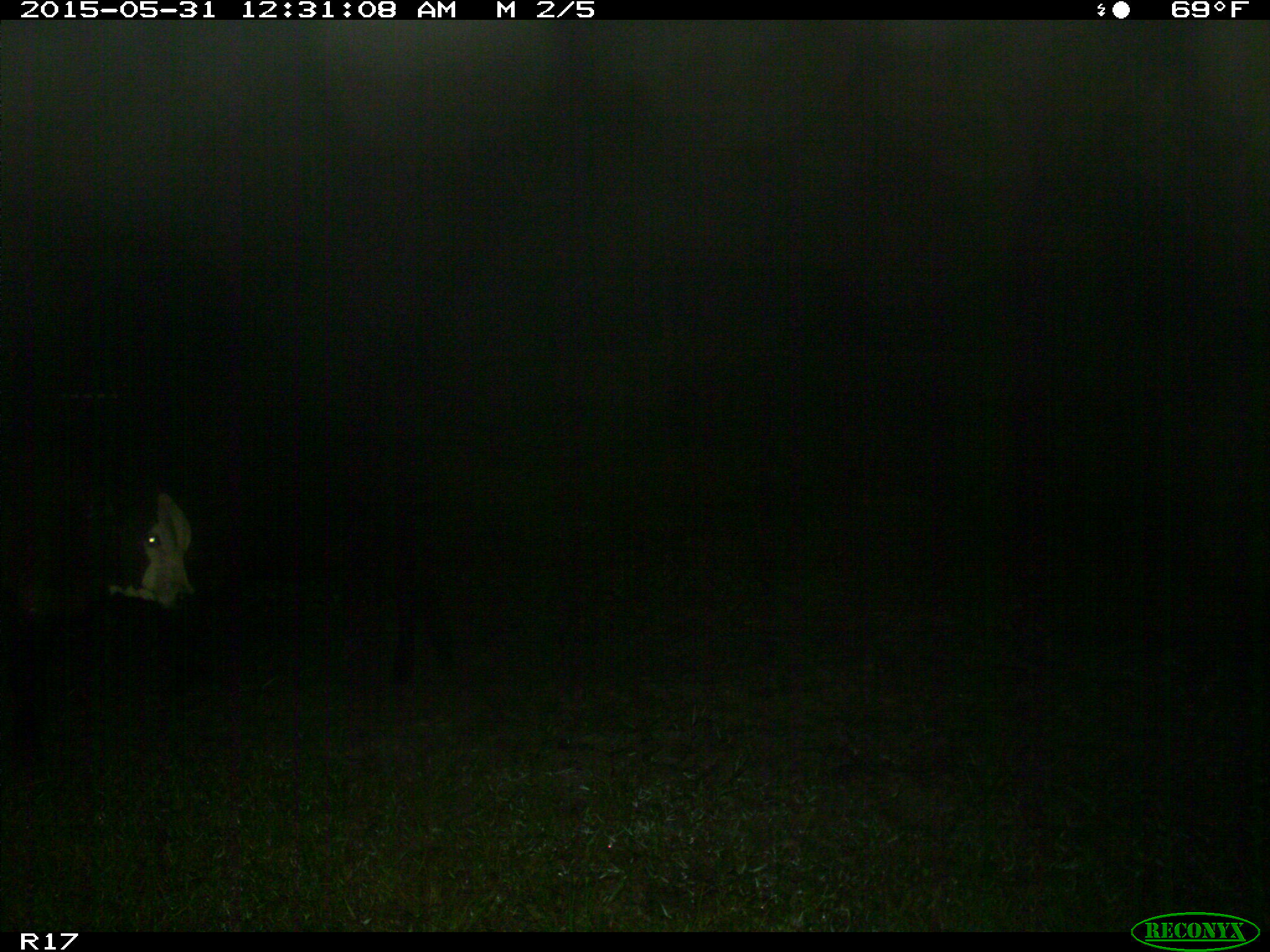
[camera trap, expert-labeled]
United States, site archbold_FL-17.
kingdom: Animalia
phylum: Chordata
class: Mammalia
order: Artiodactyla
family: Bovidae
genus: Bos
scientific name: Bos taurus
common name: domestic cow